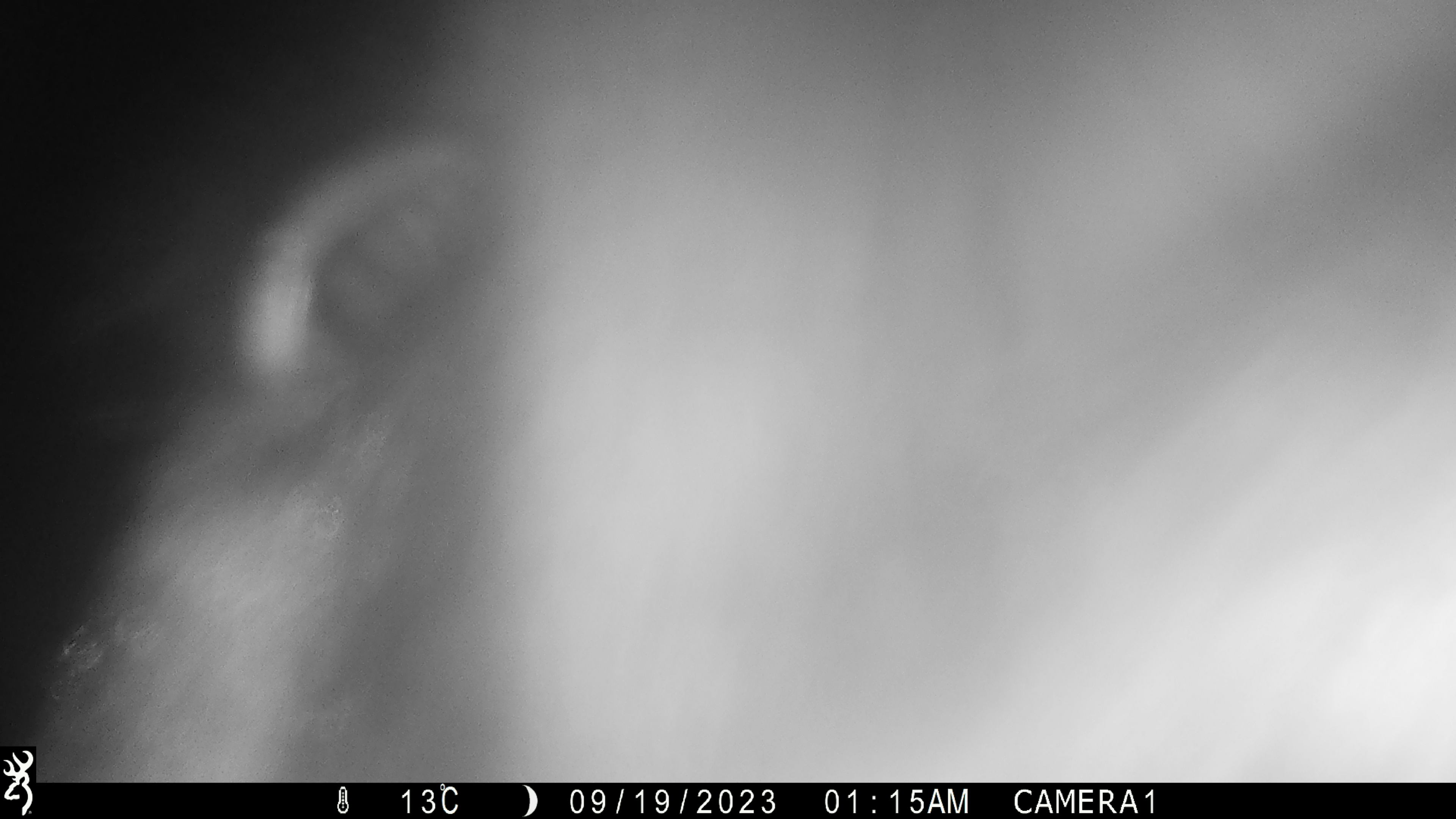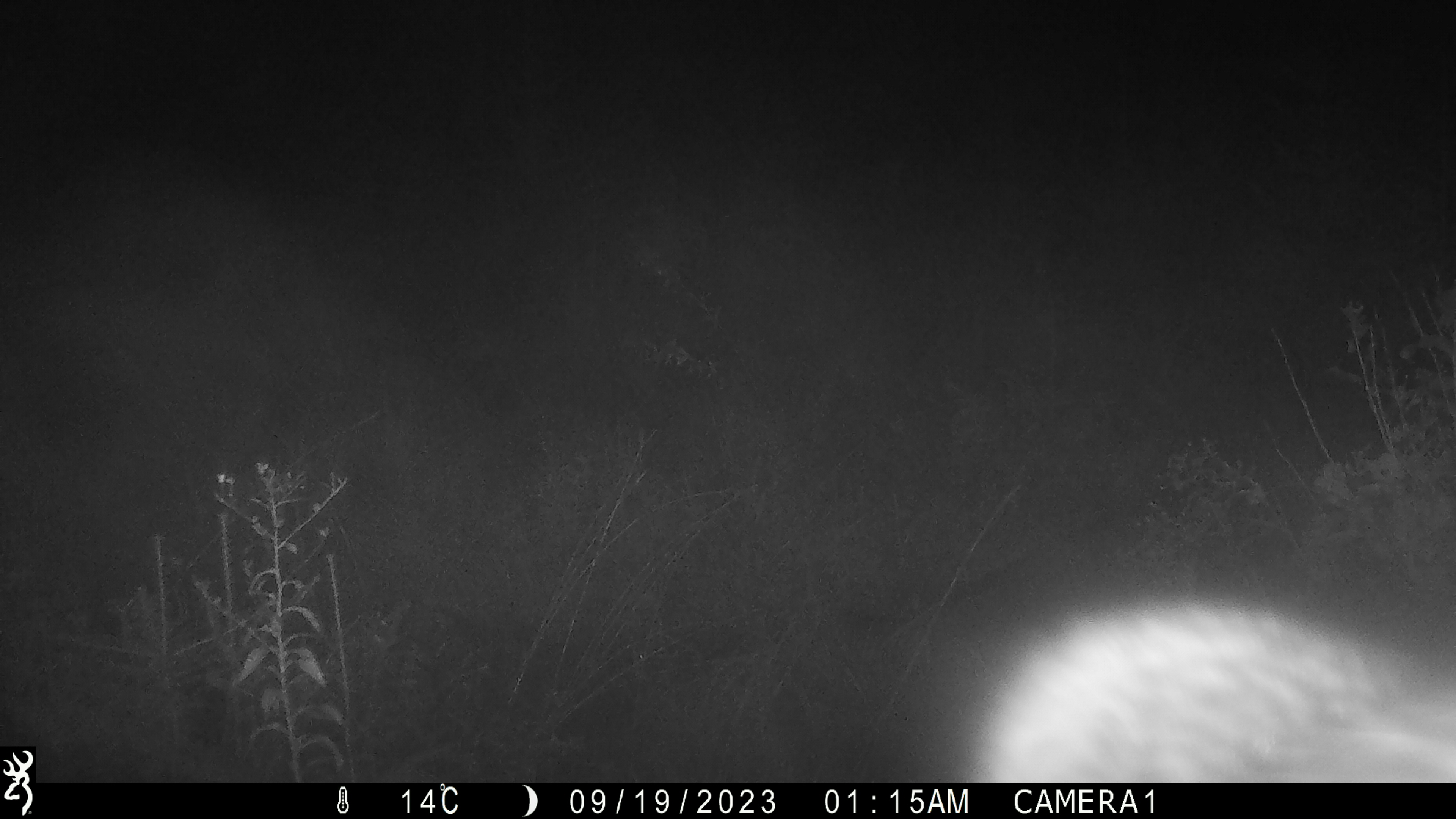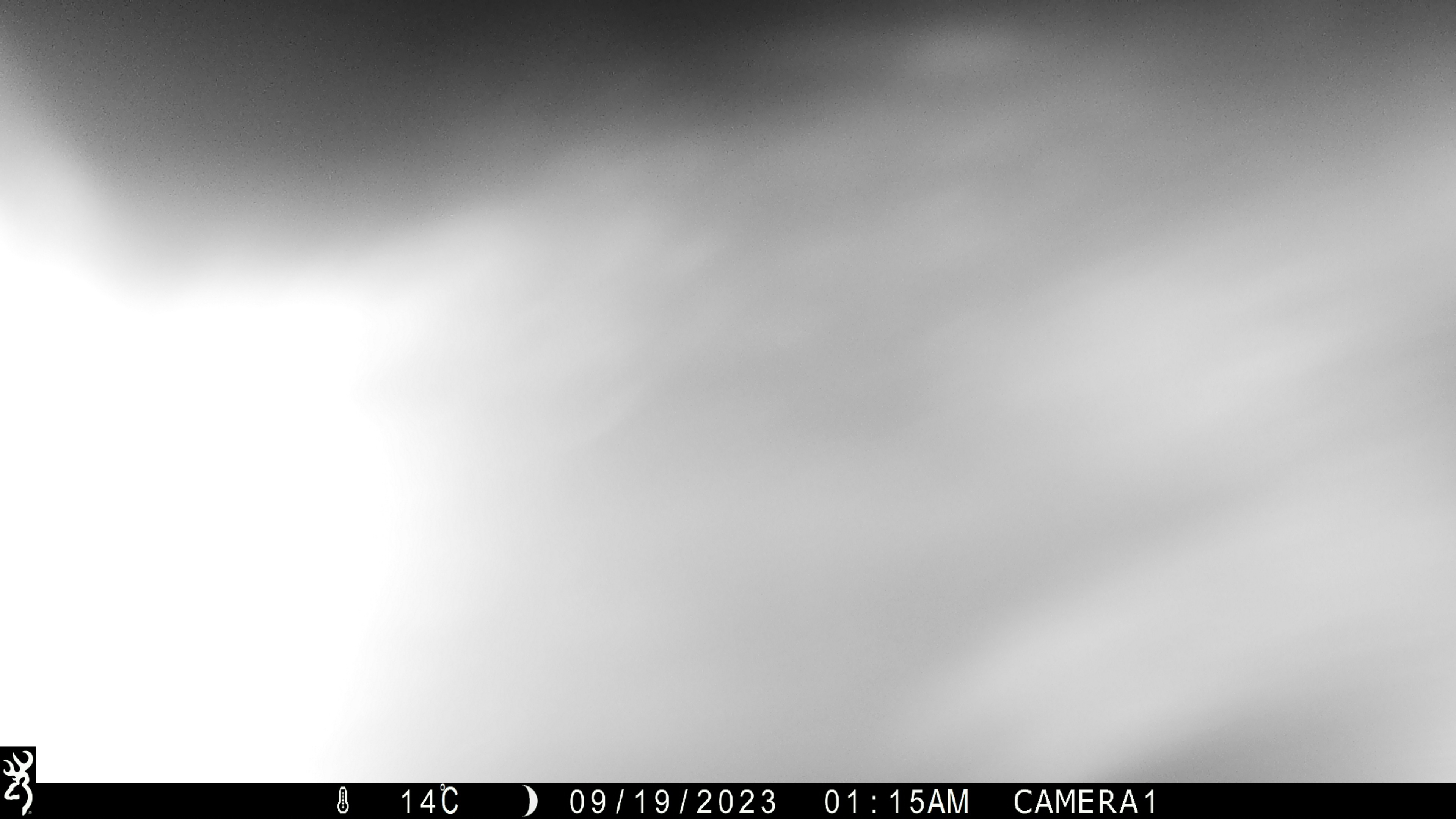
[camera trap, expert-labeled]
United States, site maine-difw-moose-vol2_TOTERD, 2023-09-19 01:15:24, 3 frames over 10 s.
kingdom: Animalia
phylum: Chordata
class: Mammalia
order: Artiodactyla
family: Cervidae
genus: Alces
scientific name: Alces alces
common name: moose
Moose (Alces alces).